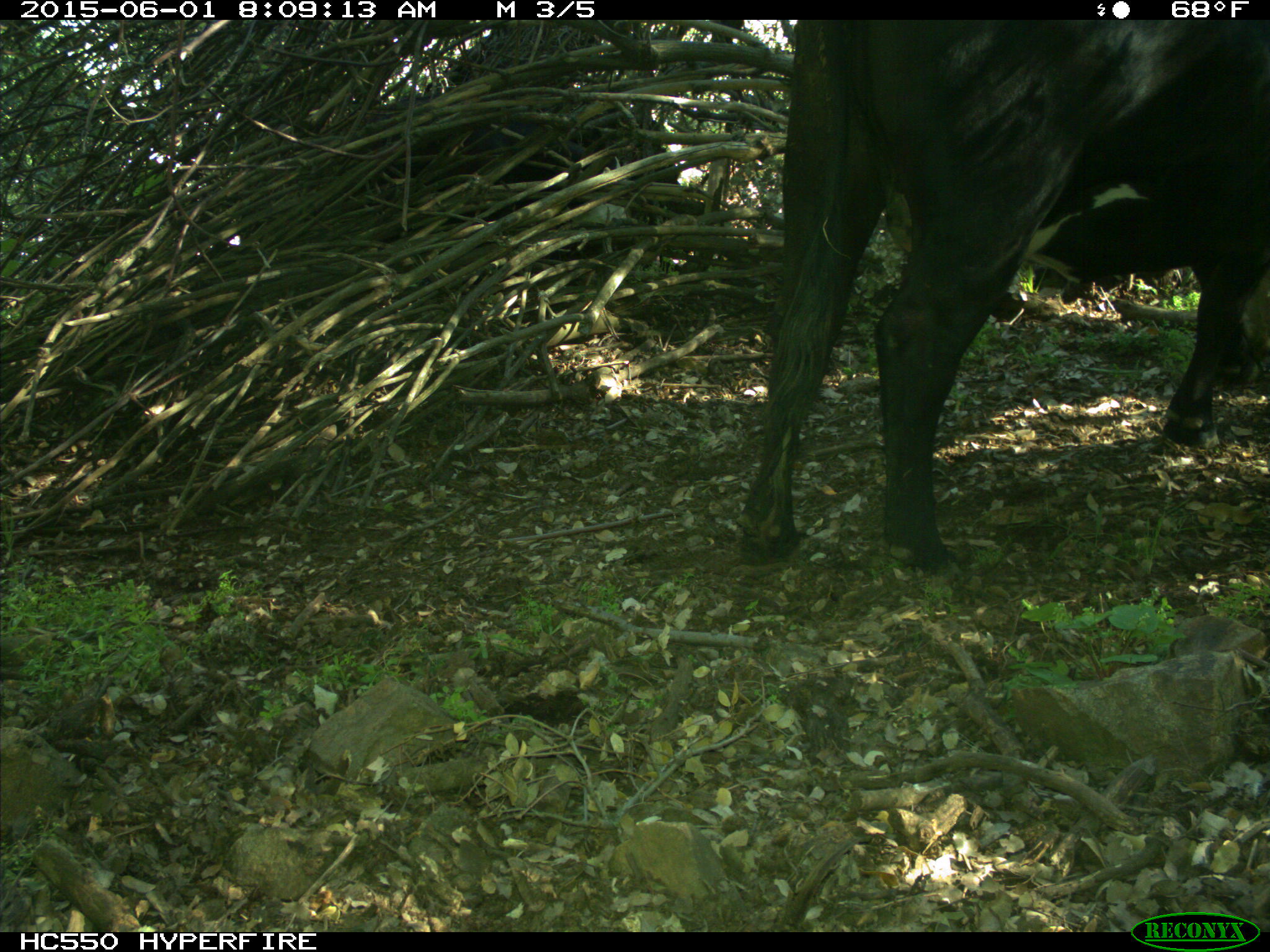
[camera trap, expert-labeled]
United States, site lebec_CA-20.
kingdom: Animalia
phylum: Chordata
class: Mammalia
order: Artiodactyla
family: Bovidae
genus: Bos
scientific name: Bos taurus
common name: domestic cow